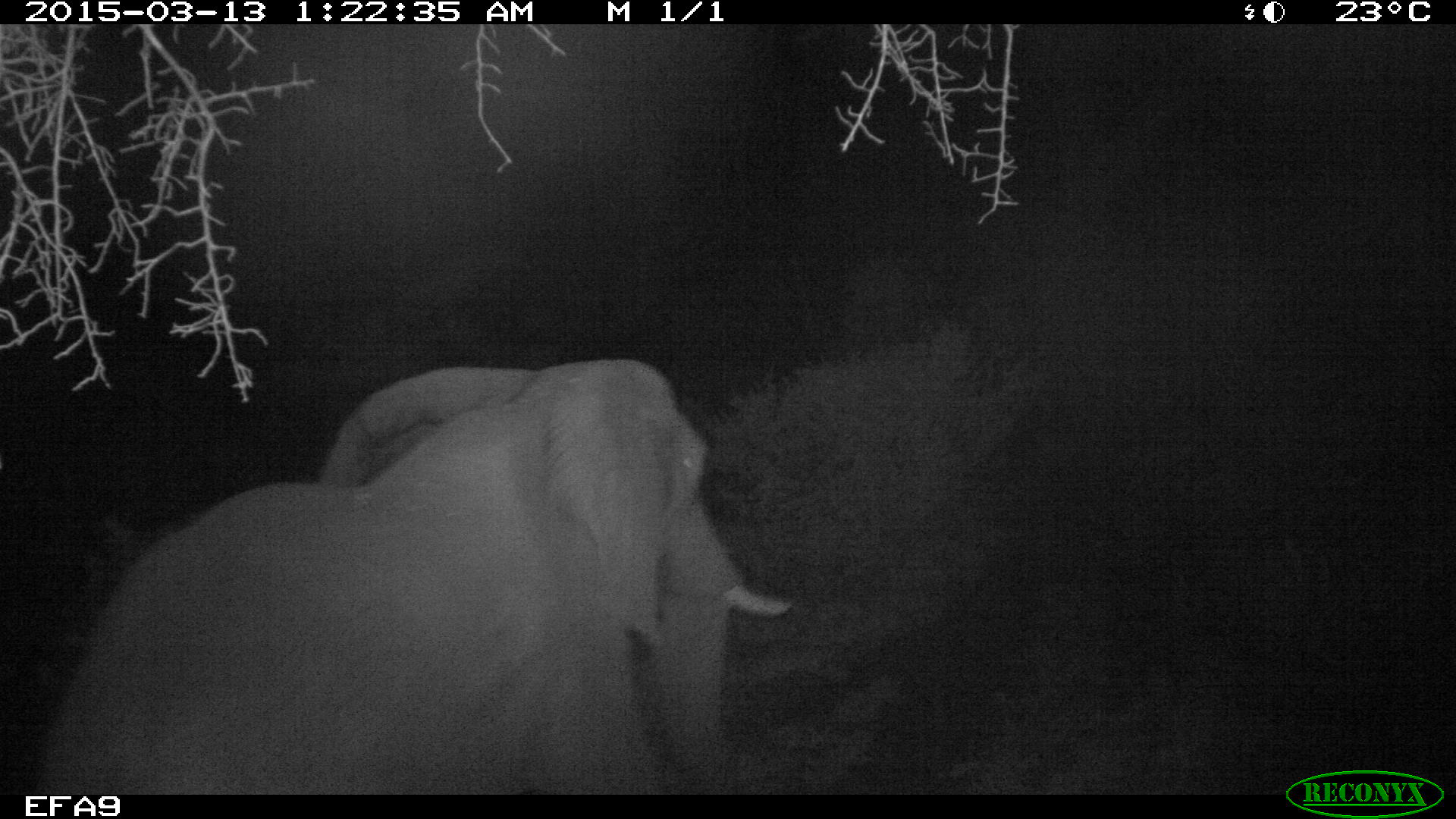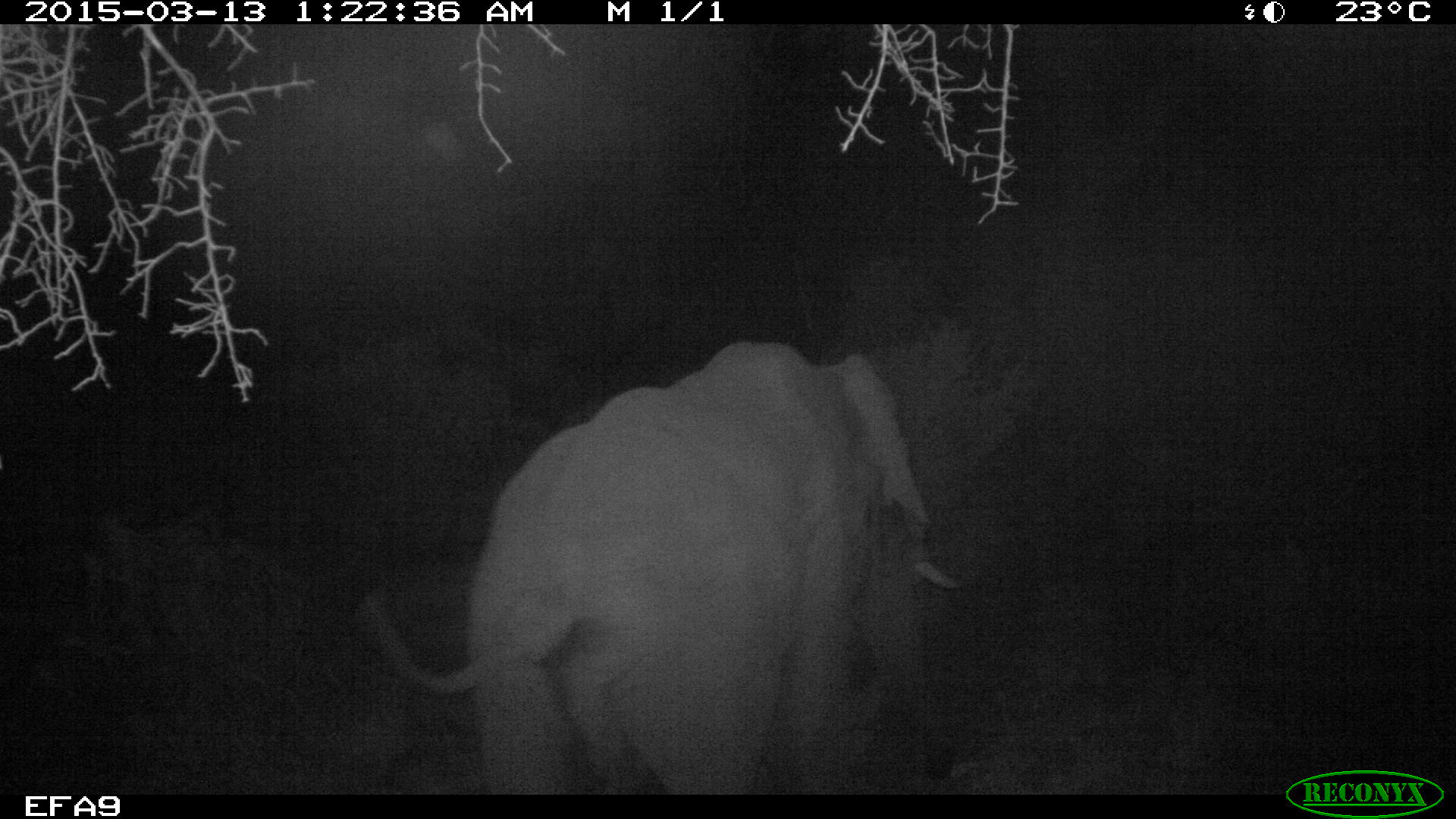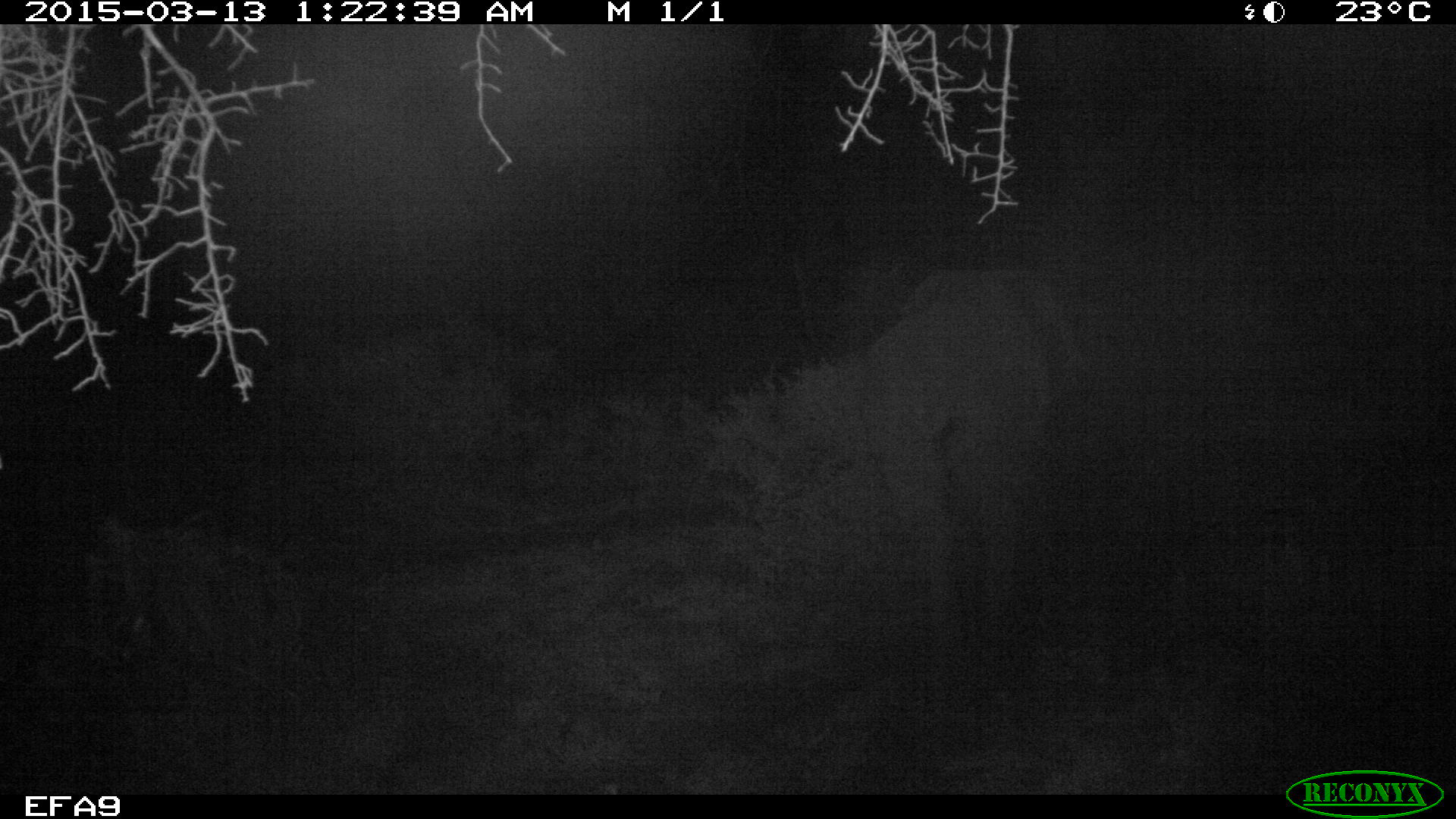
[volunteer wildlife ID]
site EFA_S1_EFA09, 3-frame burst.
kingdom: Animalia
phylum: Chordata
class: Mammalia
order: Proboscidea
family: Elephantidae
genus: Loxodonta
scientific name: Loxodonta africana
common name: african bush elephant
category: elephant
Elephant (african bush elephant) (Loxodonta africana), count 1. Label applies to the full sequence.